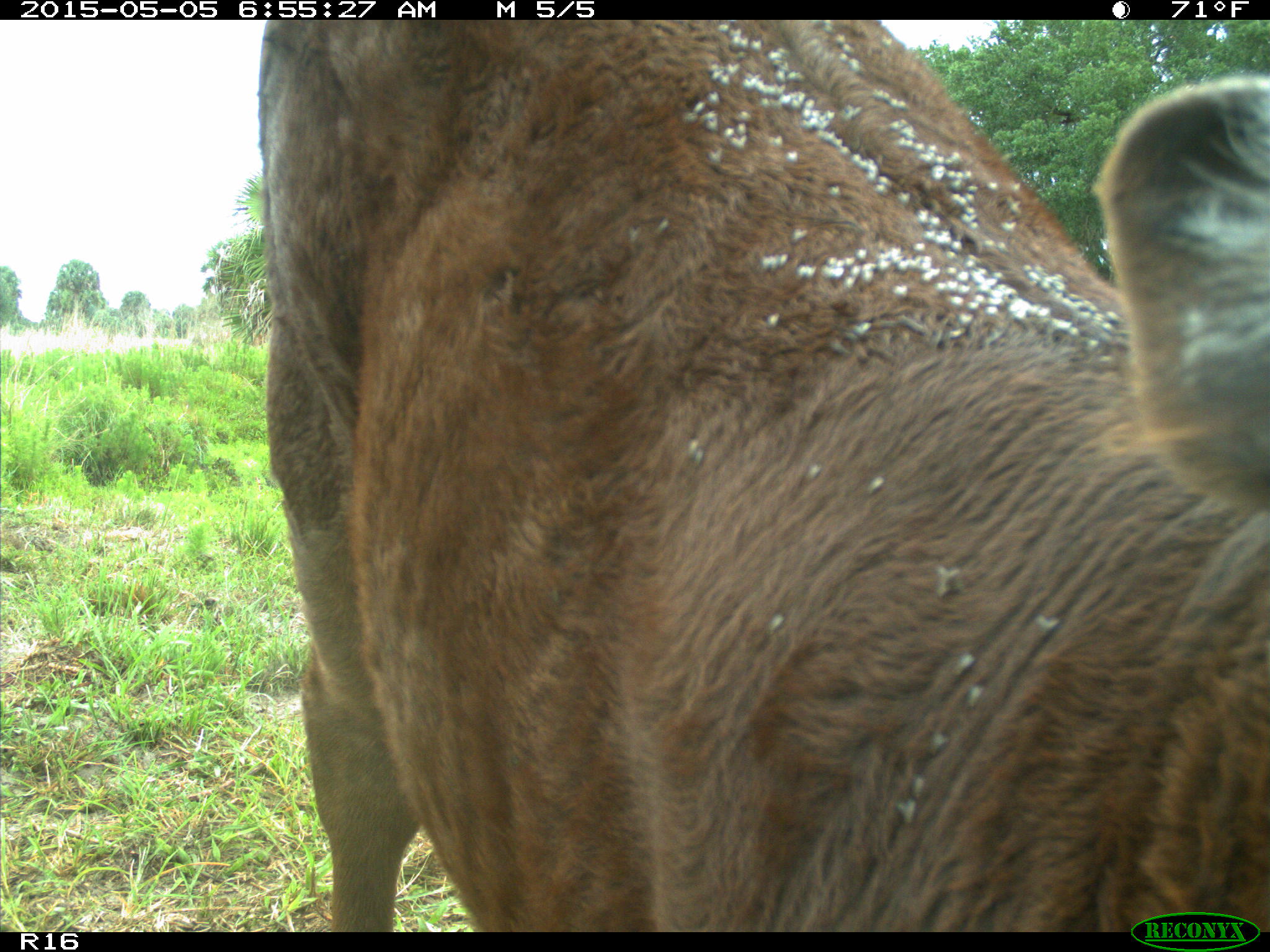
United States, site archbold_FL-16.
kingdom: Animalia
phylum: Chordata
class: Mammalia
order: Artiodactyla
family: Bovidae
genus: Bos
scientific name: Bos taurus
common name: domestic cow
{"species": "Bos taurus (domestic cow)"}